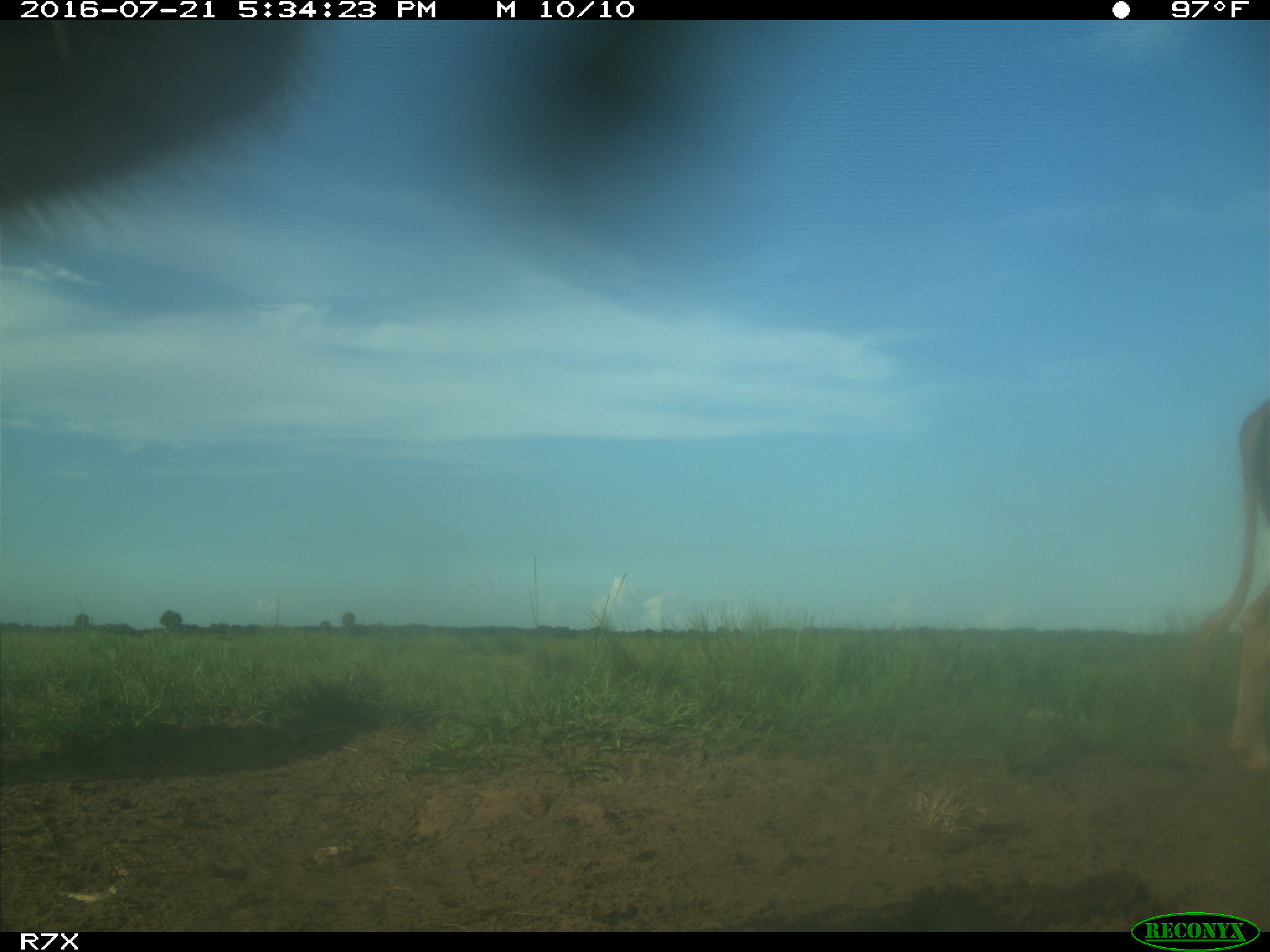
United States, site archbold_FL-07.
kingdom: Animalia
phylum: Chordata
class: Mammalia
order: Artiodactyla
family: Bovidae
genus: Bos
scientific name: Bos taurus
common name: domestic cow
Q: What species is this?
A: Bos taurus (domestic cow).